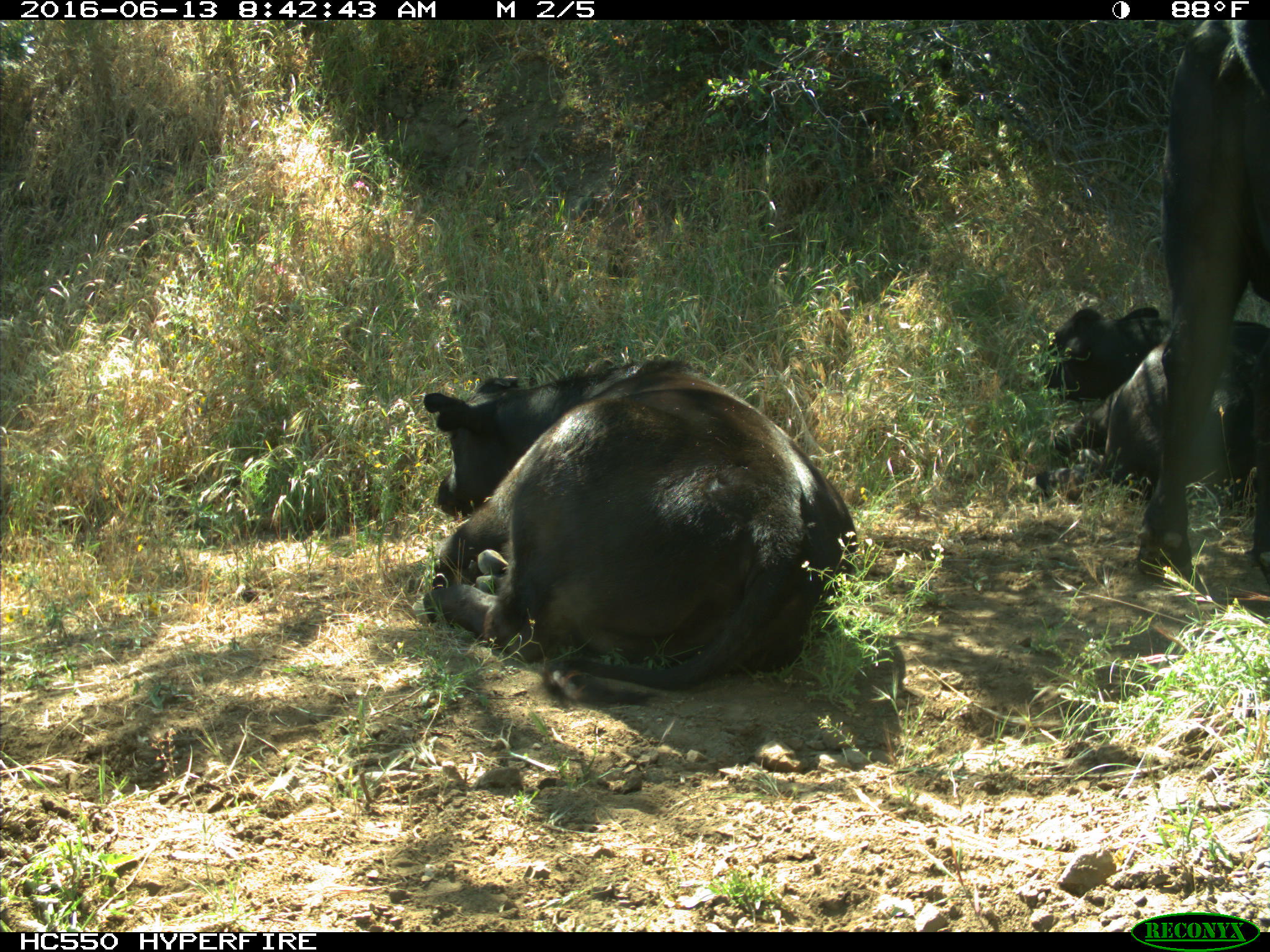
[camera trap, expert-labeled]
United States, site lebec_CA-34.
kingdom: Animalia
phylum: Chordata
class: Mammalia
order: Artiodactyla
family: Bovidae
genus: Bos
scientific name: Bos taurus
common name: domestic cow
Bos taurus (domestic cow).